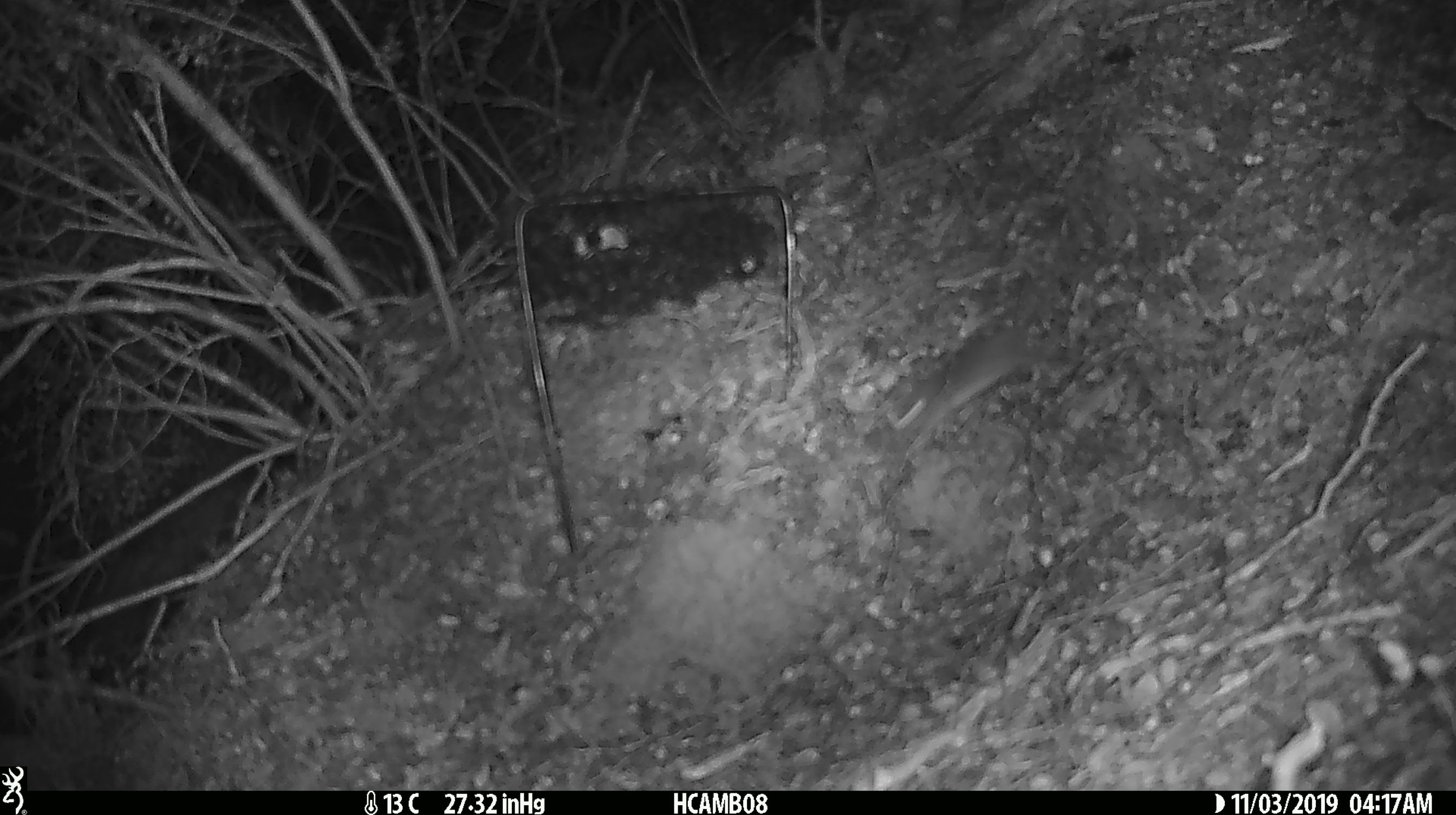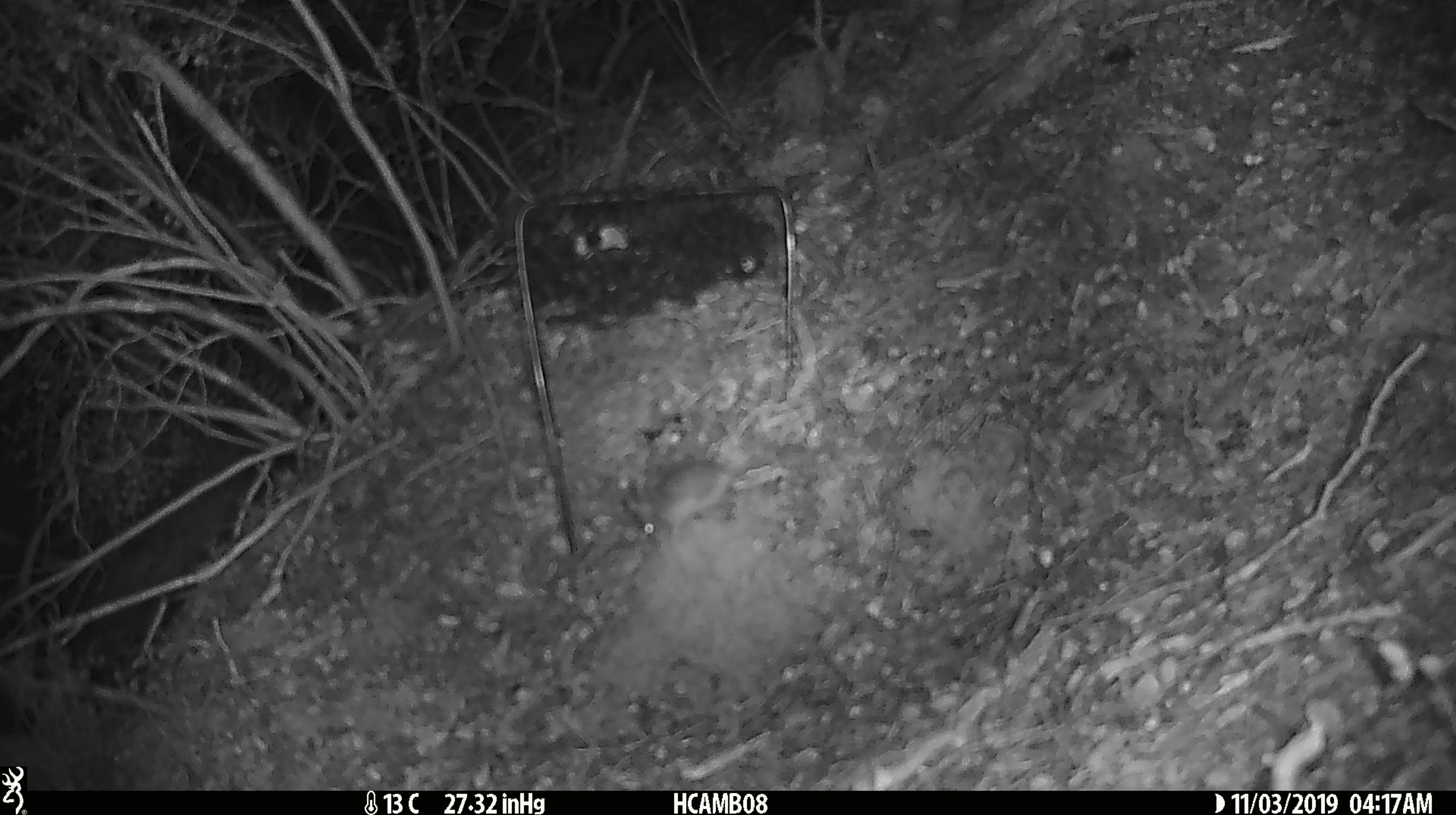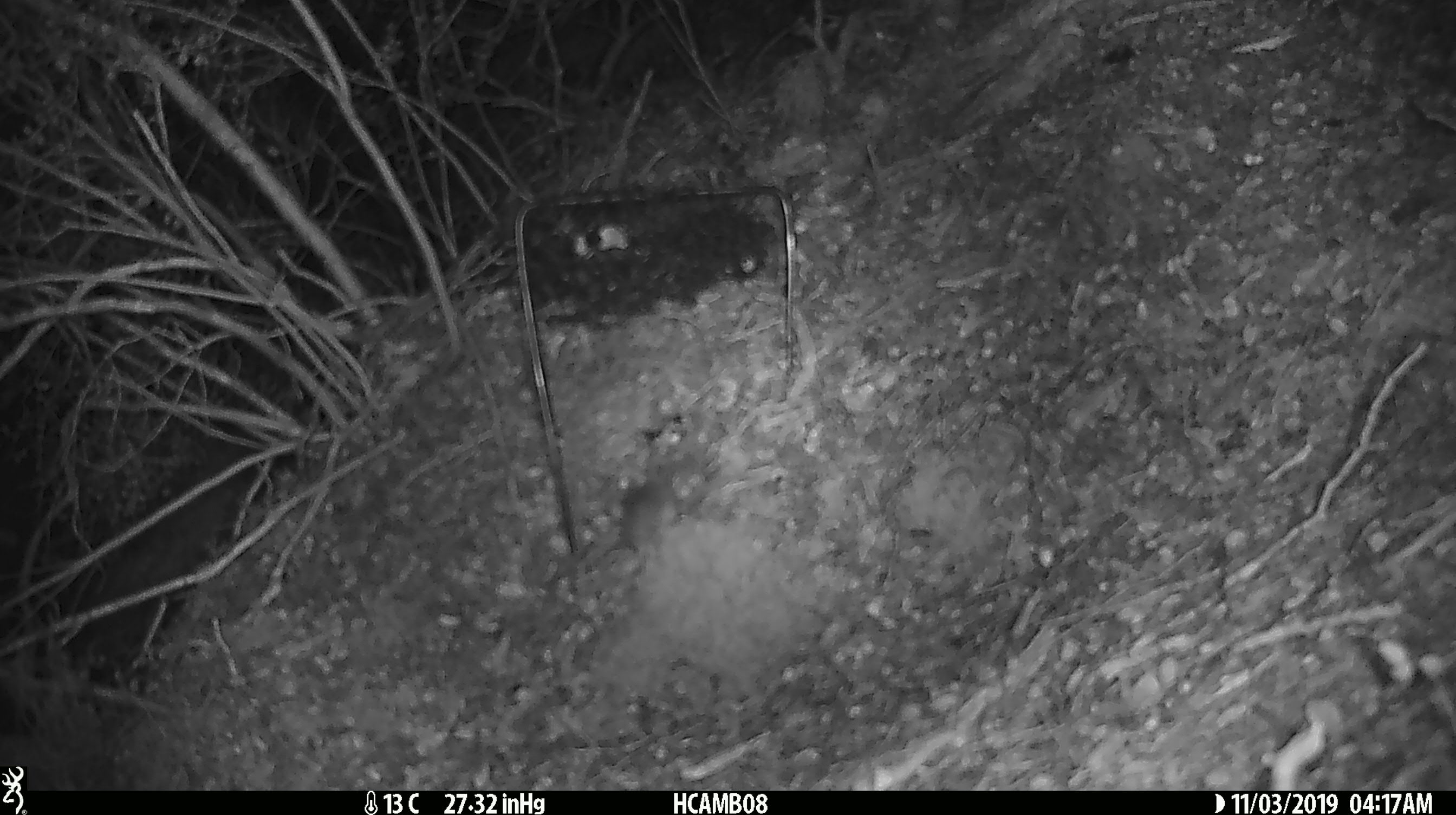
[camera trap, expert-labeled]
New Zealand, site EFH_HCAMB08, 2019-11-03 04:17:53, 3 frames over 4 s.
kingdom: Animalia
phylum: Chordata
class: Mammalia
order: Rodentia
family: Muridae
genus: Mus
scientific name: Mus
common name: mouse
Mouse (Mus).